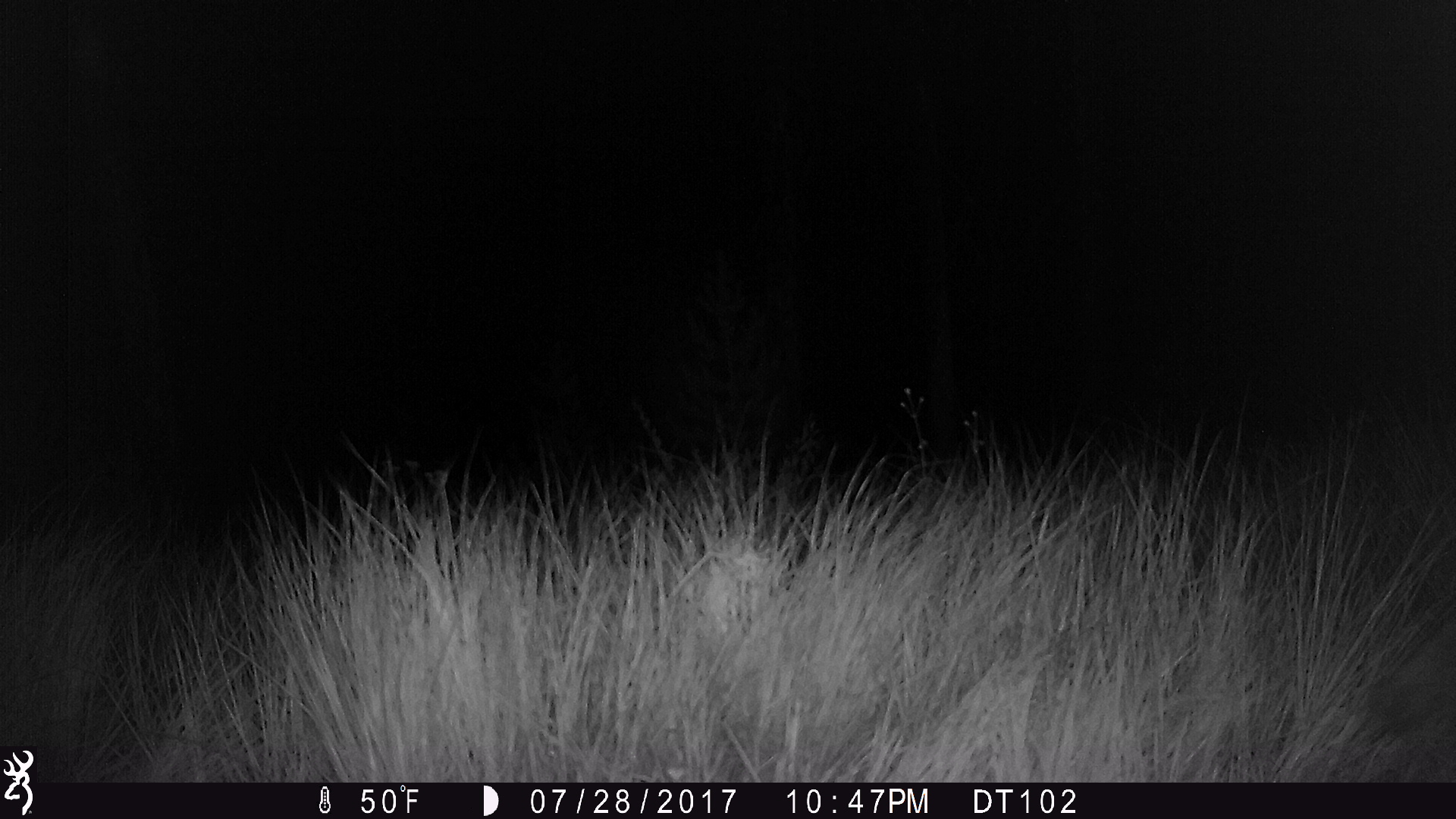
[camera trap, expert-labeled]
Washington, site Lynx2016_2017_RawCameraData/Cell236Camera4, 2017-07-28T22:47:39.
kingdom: Animalia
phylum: Chordata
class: Mammalia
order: Carnivora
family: Canidae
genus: Canis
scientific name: Canis latrans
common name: coyote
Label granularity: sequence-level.